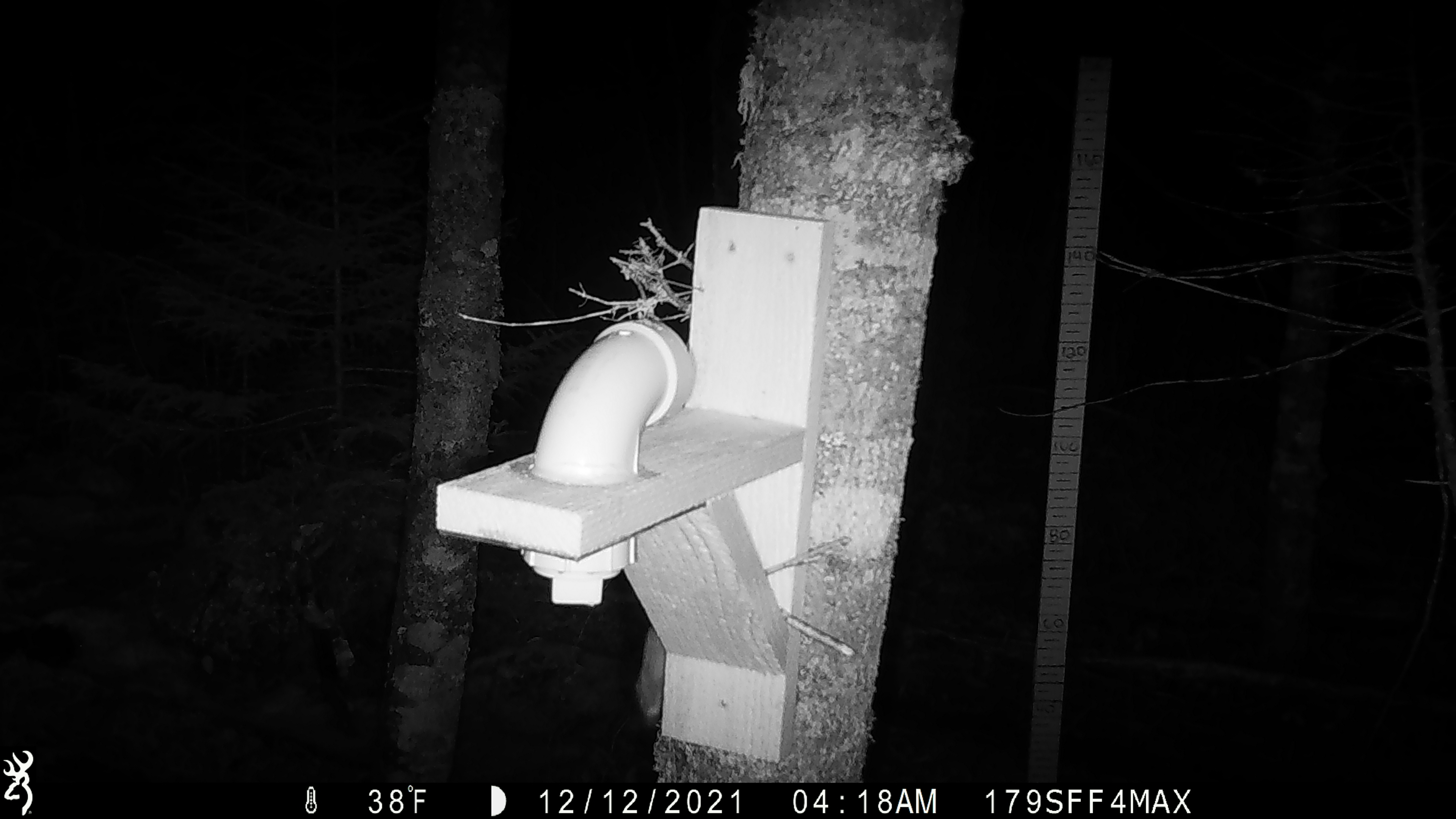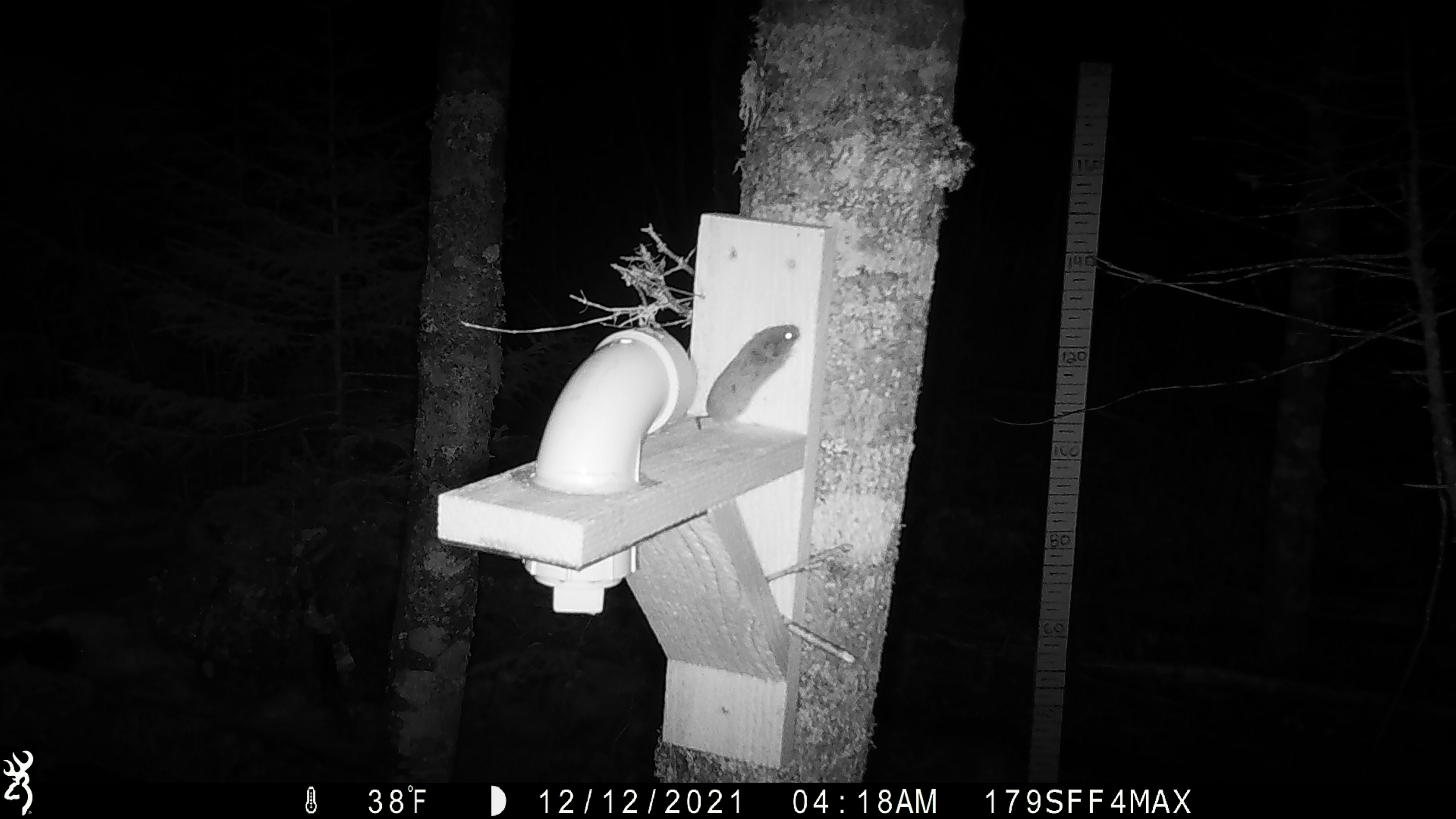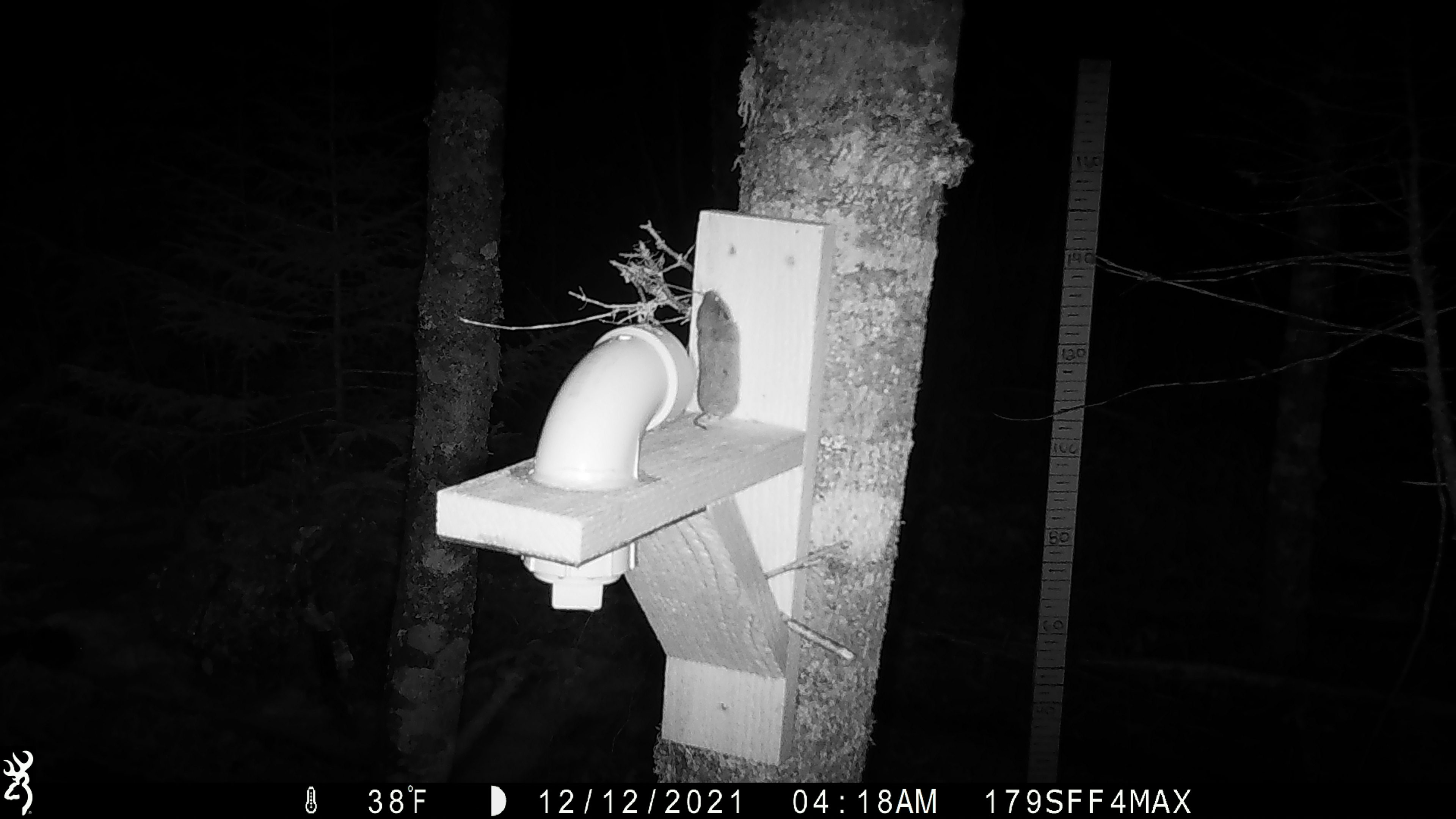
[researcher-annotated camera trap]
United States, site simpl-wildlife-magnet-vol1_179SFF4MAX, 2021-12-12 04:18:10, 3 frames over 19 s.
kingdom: Animalia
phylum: Chordata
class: Mammalia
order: Rodentia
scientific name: Rodentia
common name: mouse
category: mouse sp.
Mouse sp. (mouse) (Rodentia).